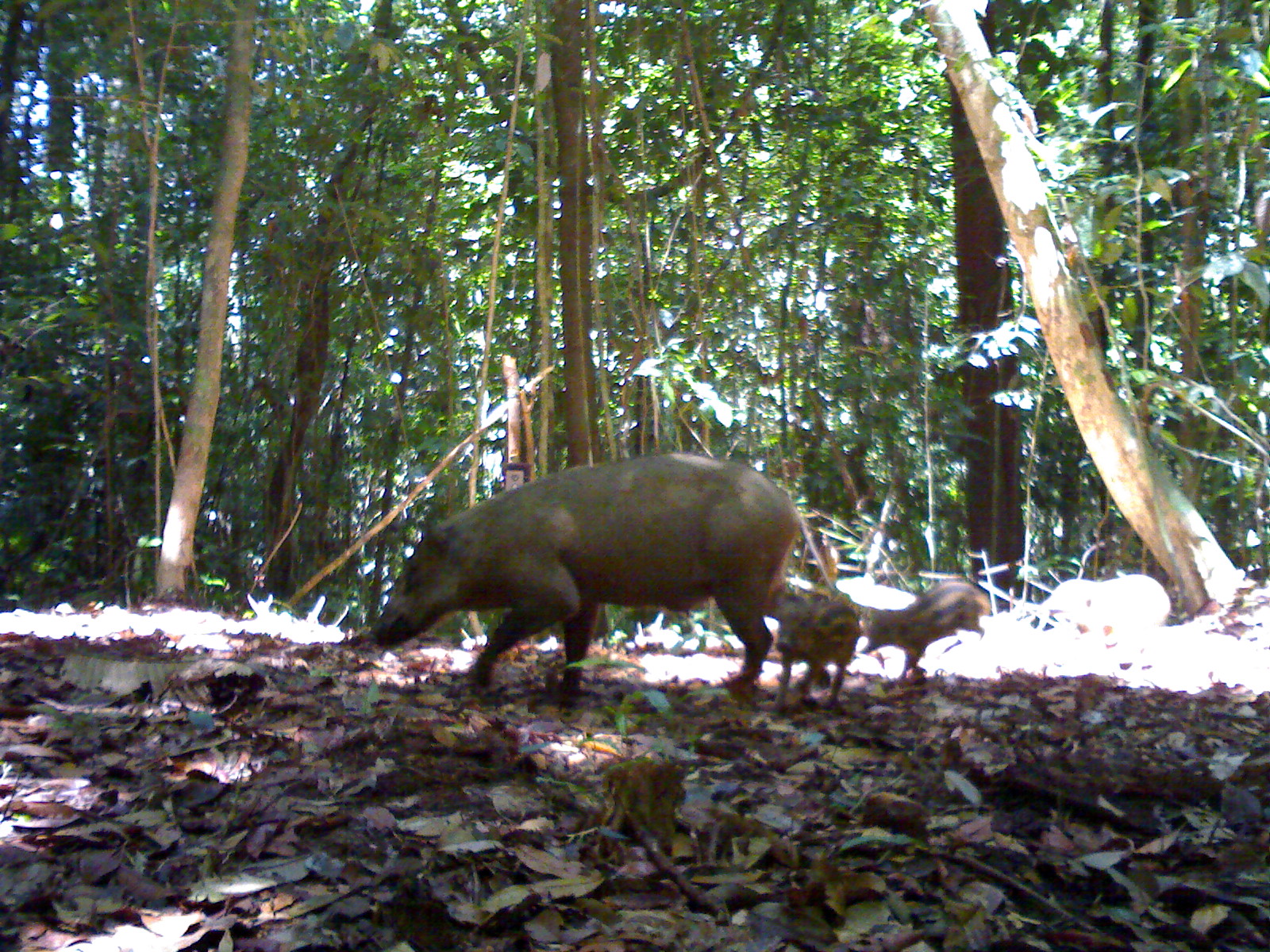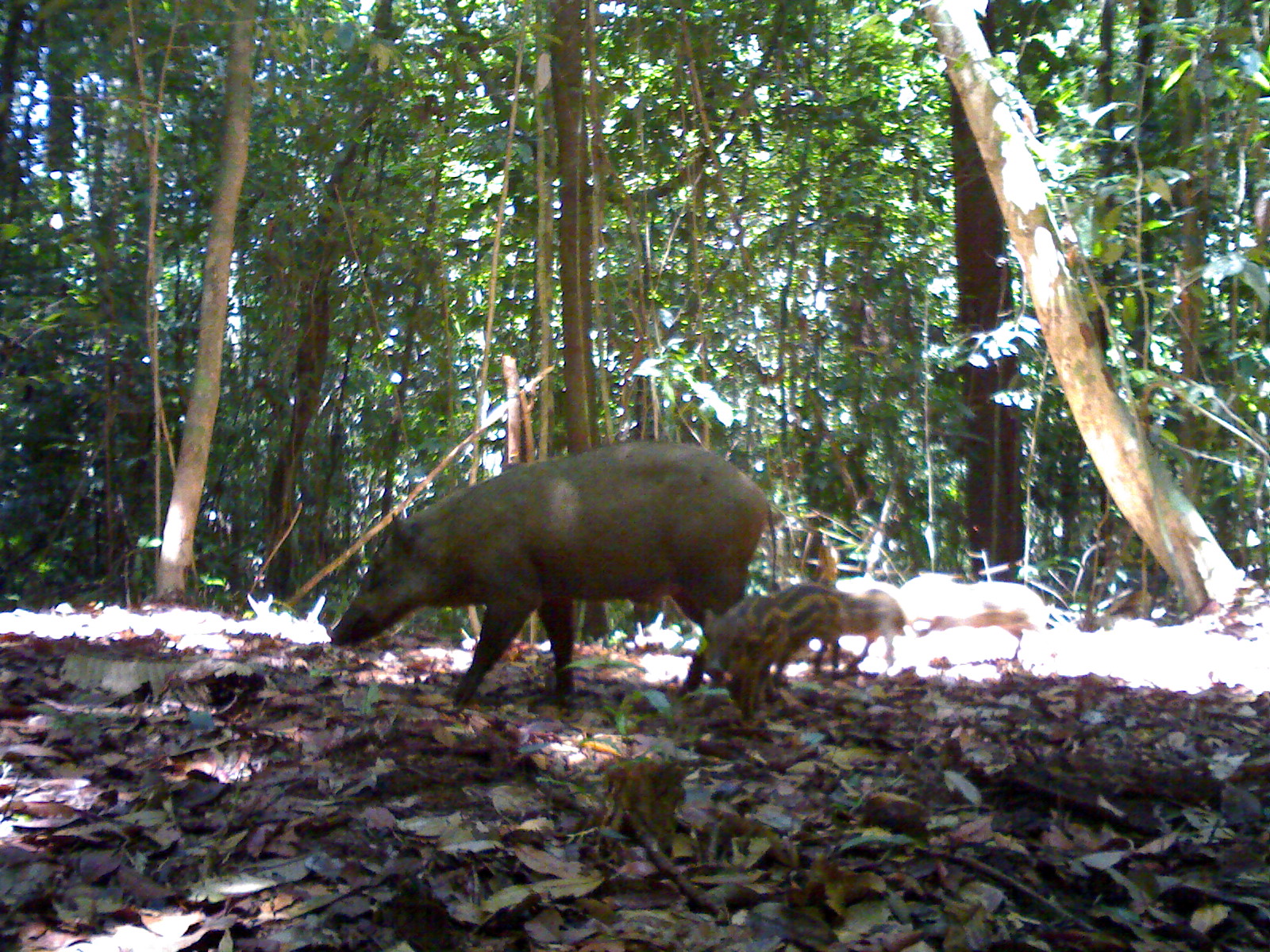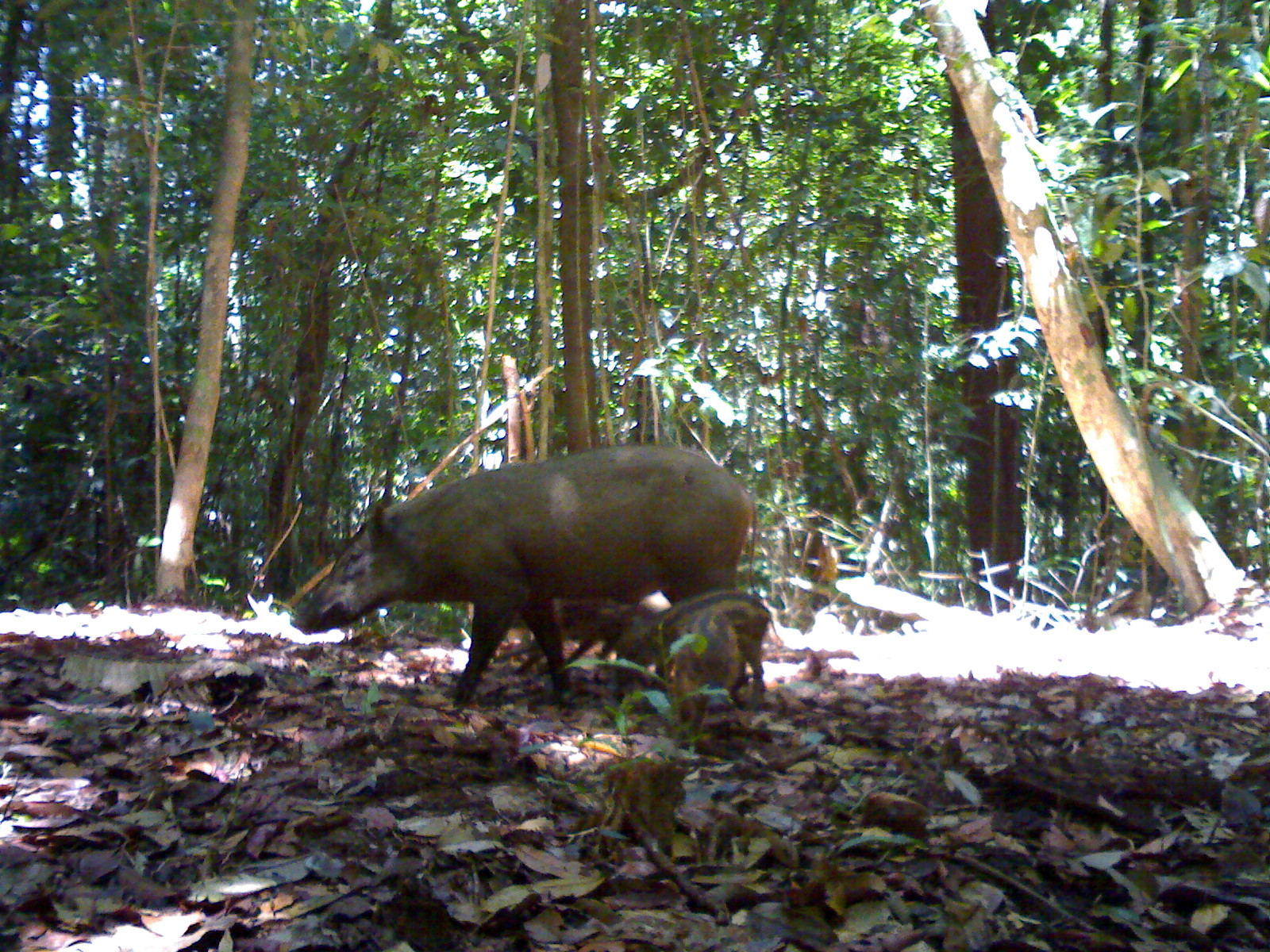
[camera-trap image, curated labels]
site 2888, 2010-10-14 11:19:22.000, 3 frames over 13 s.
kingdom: Animalia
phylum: Chordata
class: Mammalia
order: Artiodactyla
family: Suidae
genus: Sus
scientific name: Sus scrofa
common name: wild boar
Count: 3.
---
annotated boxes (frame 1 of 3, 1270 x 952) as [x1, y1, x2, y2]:
sus scrofa: [367, 448, 838, 698]; [860, 581, 994, 683]; [772, 590, 866, 702]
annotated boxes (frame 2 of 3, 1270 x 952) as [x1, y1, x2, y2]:
sus scrofa: [324, 439, 778, 715]; [903, 574, 1053, 672]; [700, 593, 794, 727]; [830, 585, 908, 683]; [774, 584, 848, 678]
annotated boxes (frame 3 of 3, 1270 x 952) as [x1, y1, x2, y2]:
sus scrofa: [293, 444, 757, 711]; [614, 589, 786, 711]; [666, 609, 743, 727]; [553, 593, 672, 669]